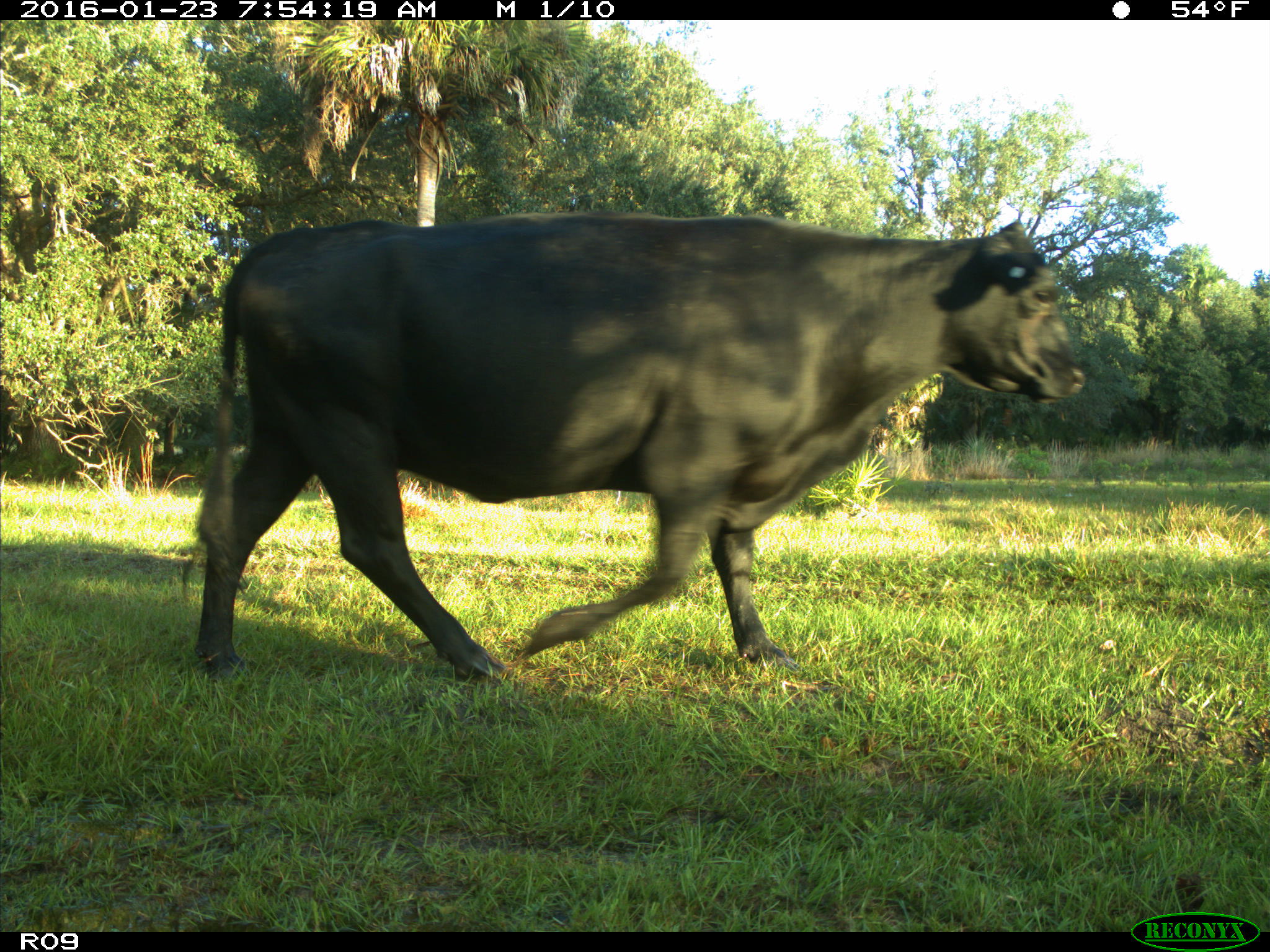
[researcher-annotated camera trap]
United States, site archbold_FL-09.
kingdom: Animalia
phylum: Chordata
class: Mammalia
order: Artiodactyla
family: Bovidae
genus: Bos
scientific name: Bos taurus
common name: domestic cow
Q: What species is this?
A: Bos taurus (domestic cow).